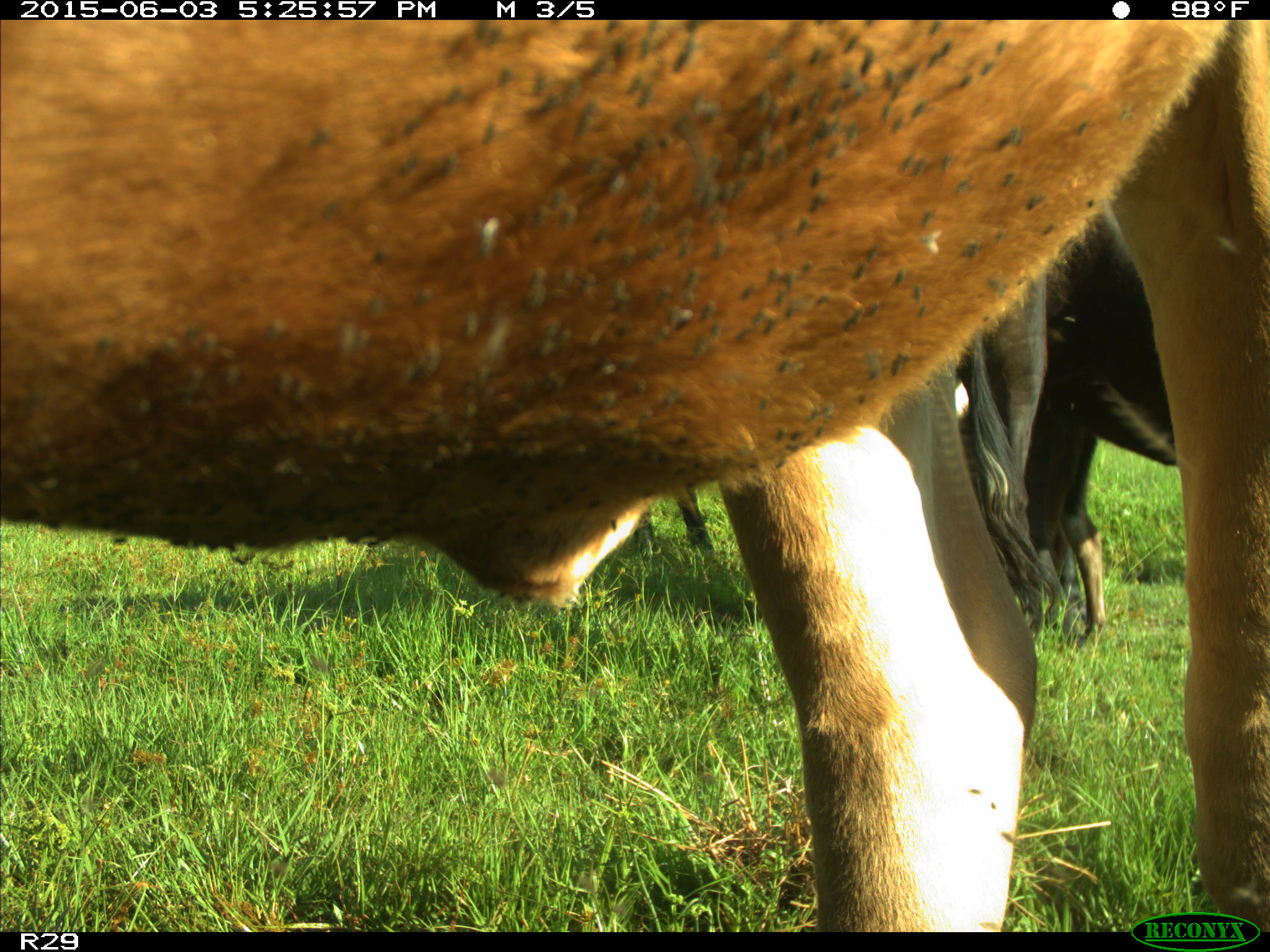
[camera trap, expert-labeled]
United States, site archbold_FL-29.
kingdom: Animalia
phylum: Chordata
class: Mammalia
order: Artiodactyla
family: Bovidae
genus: Bos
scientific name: Bos taurus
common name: domestic cow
Bos taurus (domestic cow).